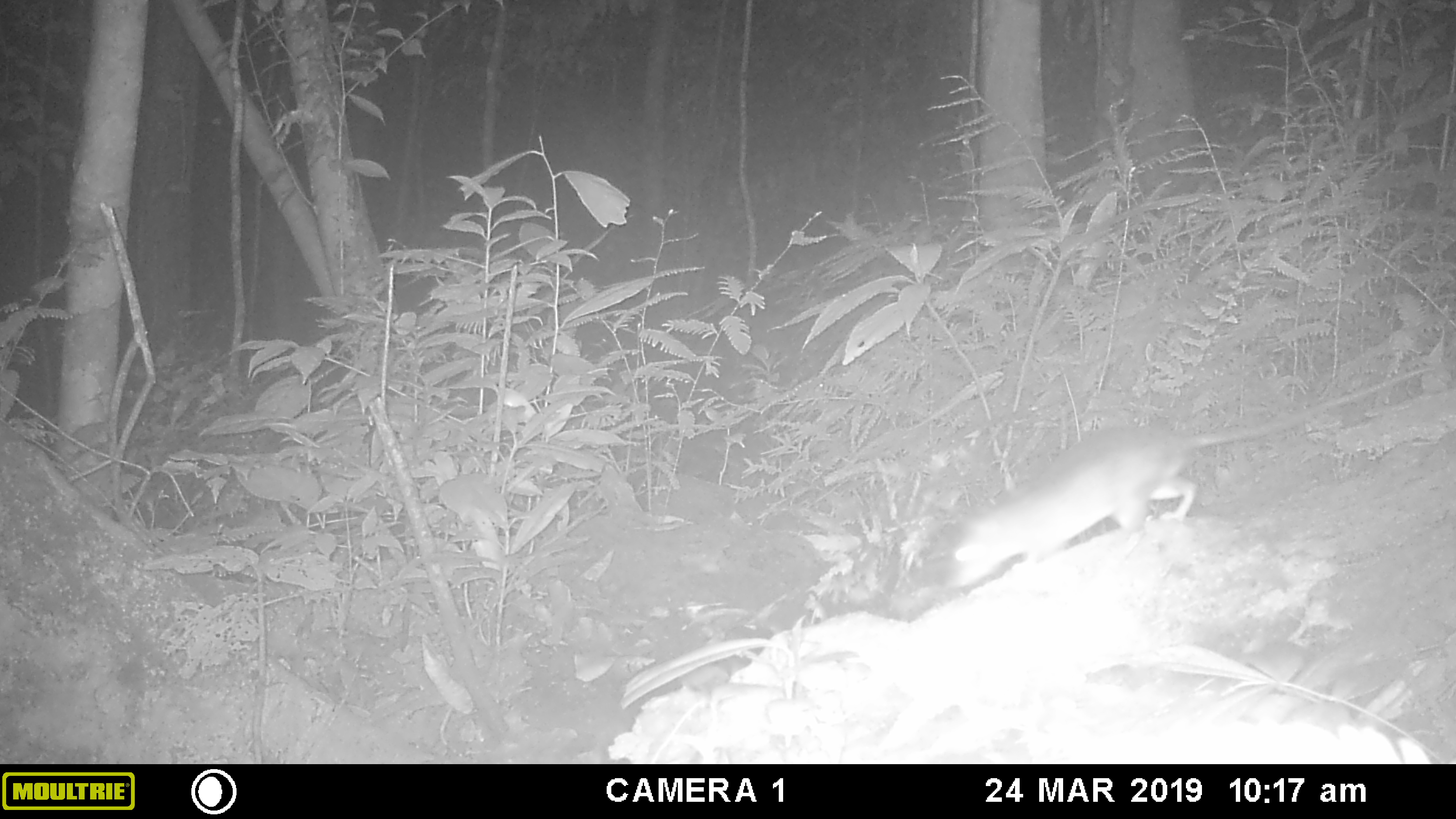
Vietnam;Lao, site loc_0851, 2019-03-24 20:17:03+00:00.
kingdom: Animalia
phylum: Chordata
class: Mammalia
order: Rodentia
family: Muridae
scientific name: Muridae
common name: old-world mice and rats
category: unidentified murid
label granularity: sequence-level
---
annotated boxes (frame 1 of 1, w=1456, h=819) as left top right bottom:
unidentified murid: 952 367 1433 588